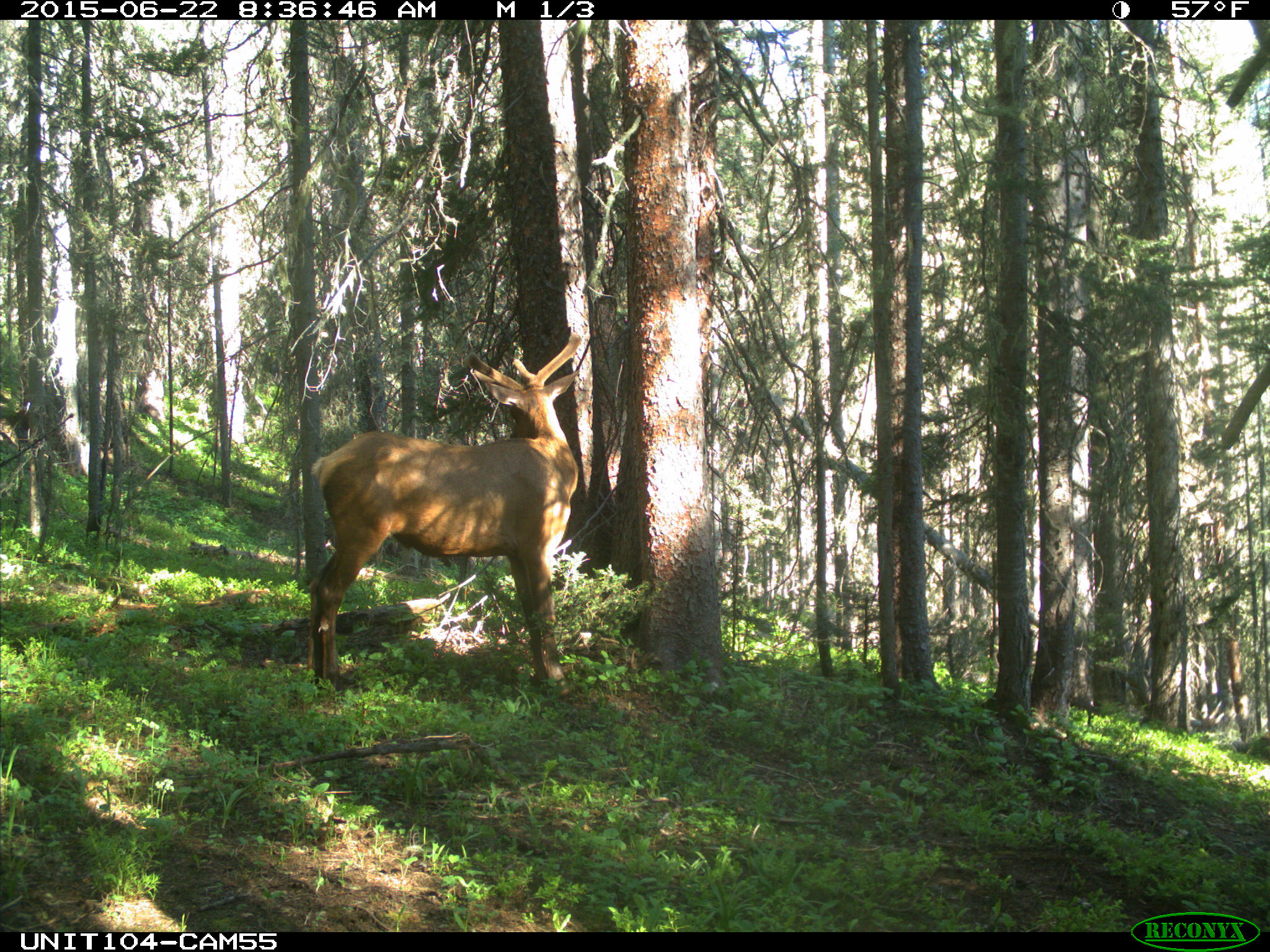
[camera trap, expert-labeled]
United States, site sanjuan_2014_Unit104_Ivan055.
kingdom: Animalia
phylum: Chordata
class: Mammalia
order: Artiodactyla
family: Cervidae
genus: Cervus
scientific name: Cervus elaphus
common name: red deer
Cervus elaphus (red deer).